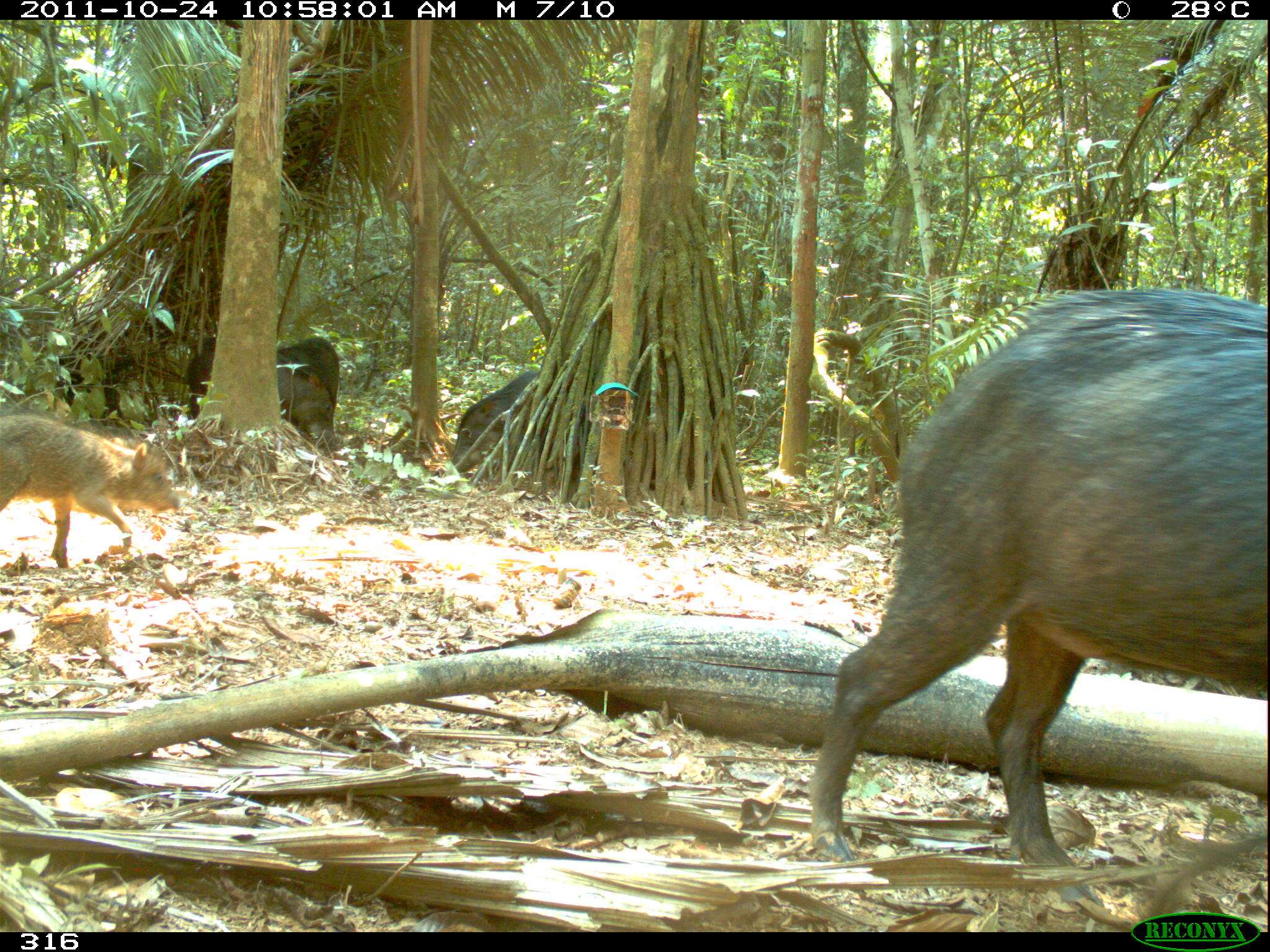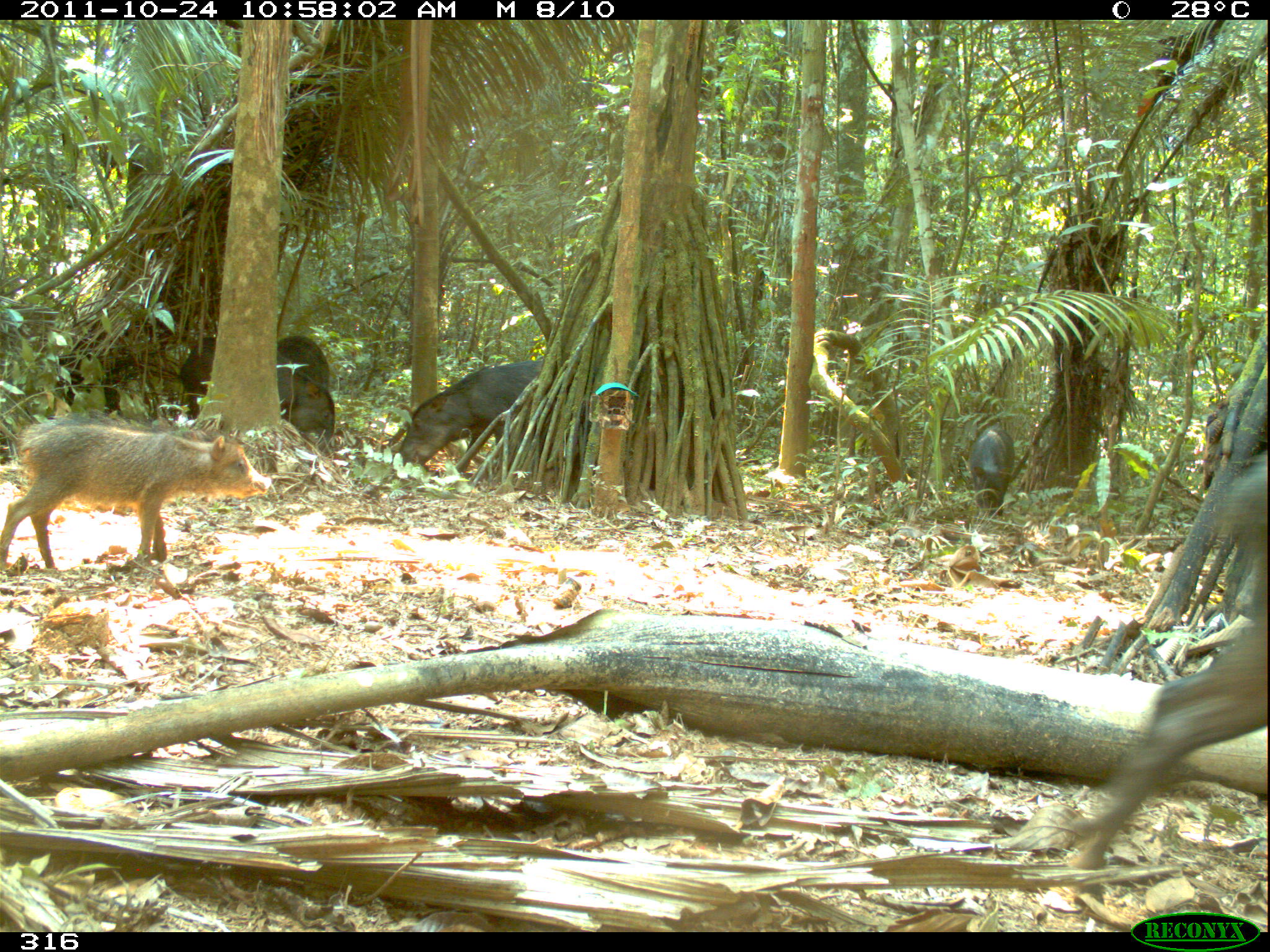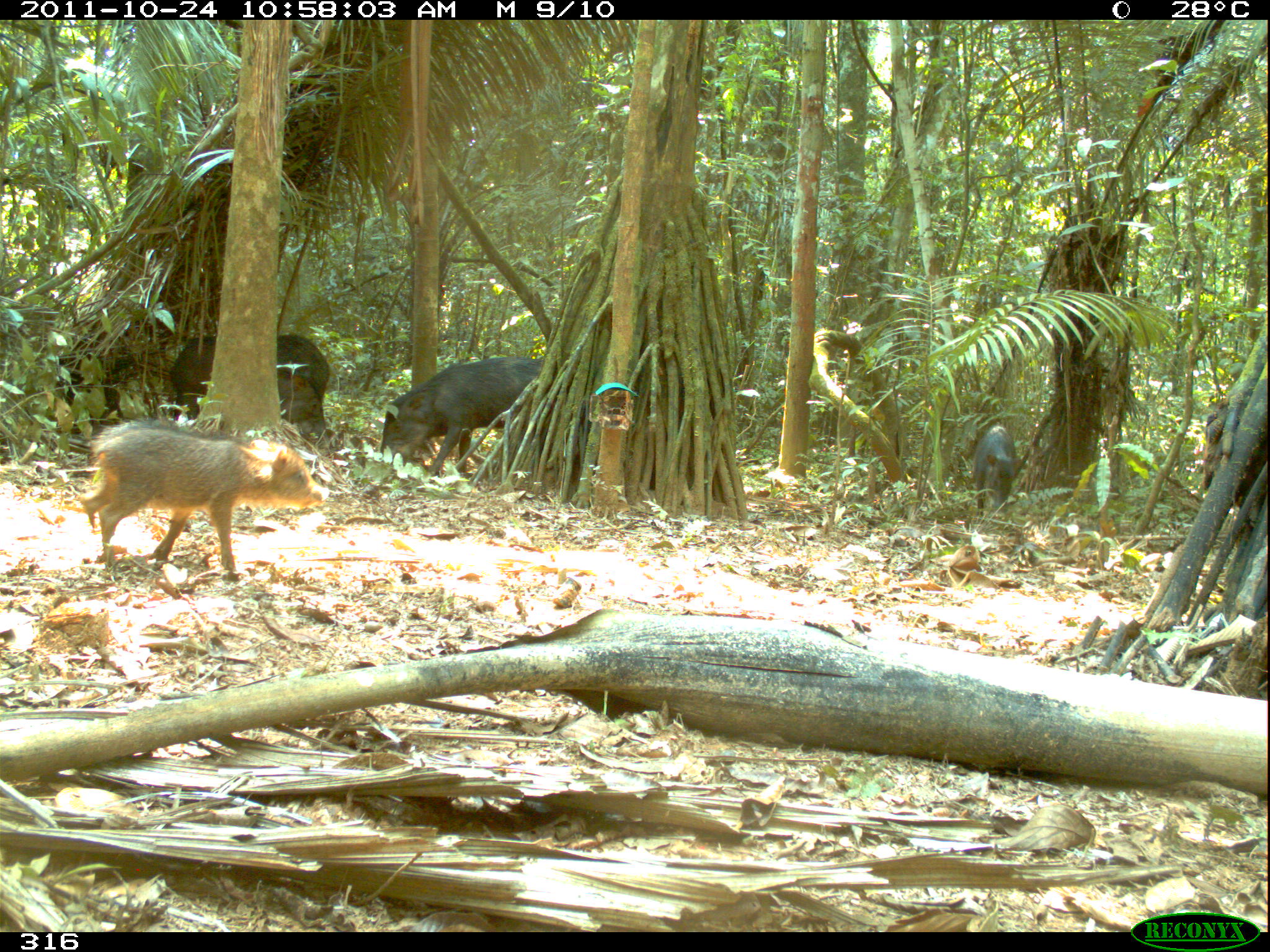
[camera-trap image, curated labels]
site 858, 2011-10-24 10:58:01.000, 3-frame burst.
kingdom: Animalia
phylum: Chordata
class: Mammalia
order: Artiodactyla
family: Tayassuidae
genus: Tayassu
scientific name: Tayassu pecari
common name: white-lipped peccary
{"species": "Tayassu pecari (white-lipped peccary)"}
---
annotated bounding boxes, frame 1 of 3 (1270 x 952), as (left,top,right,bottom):
tayassu pecari: (805,287,1266,913); (0,409,186,577); (186,338,338,453); (448,371,539,474); (275,336,340,425)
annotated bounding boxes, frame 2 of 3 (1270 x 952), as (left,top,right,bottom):
tayassu pecari: (1069,457,1270,889); (0,411,272,569); (179,336,334,447); (399,359,543,467); (965,426,1013,520); (276,333,329,394)